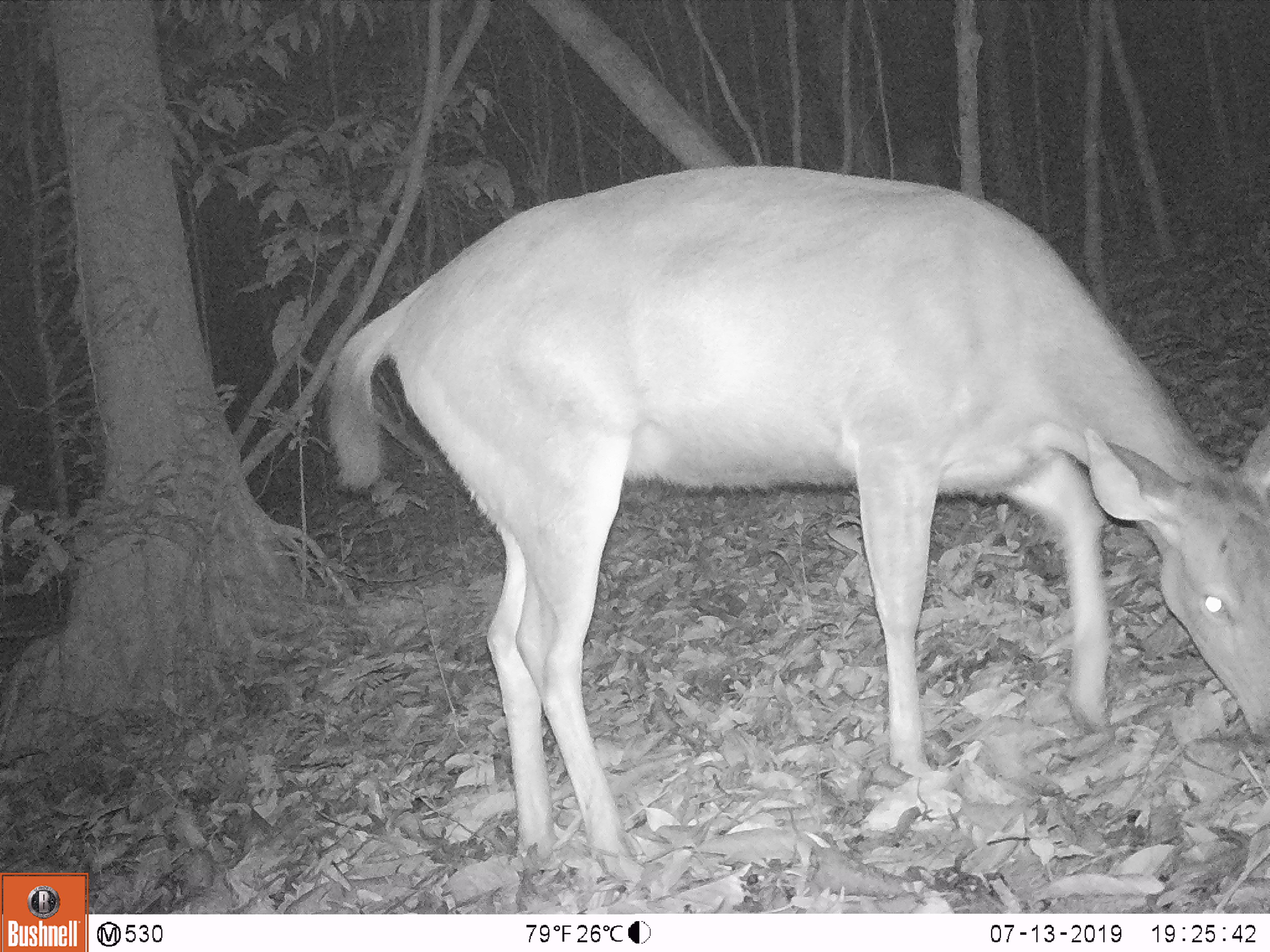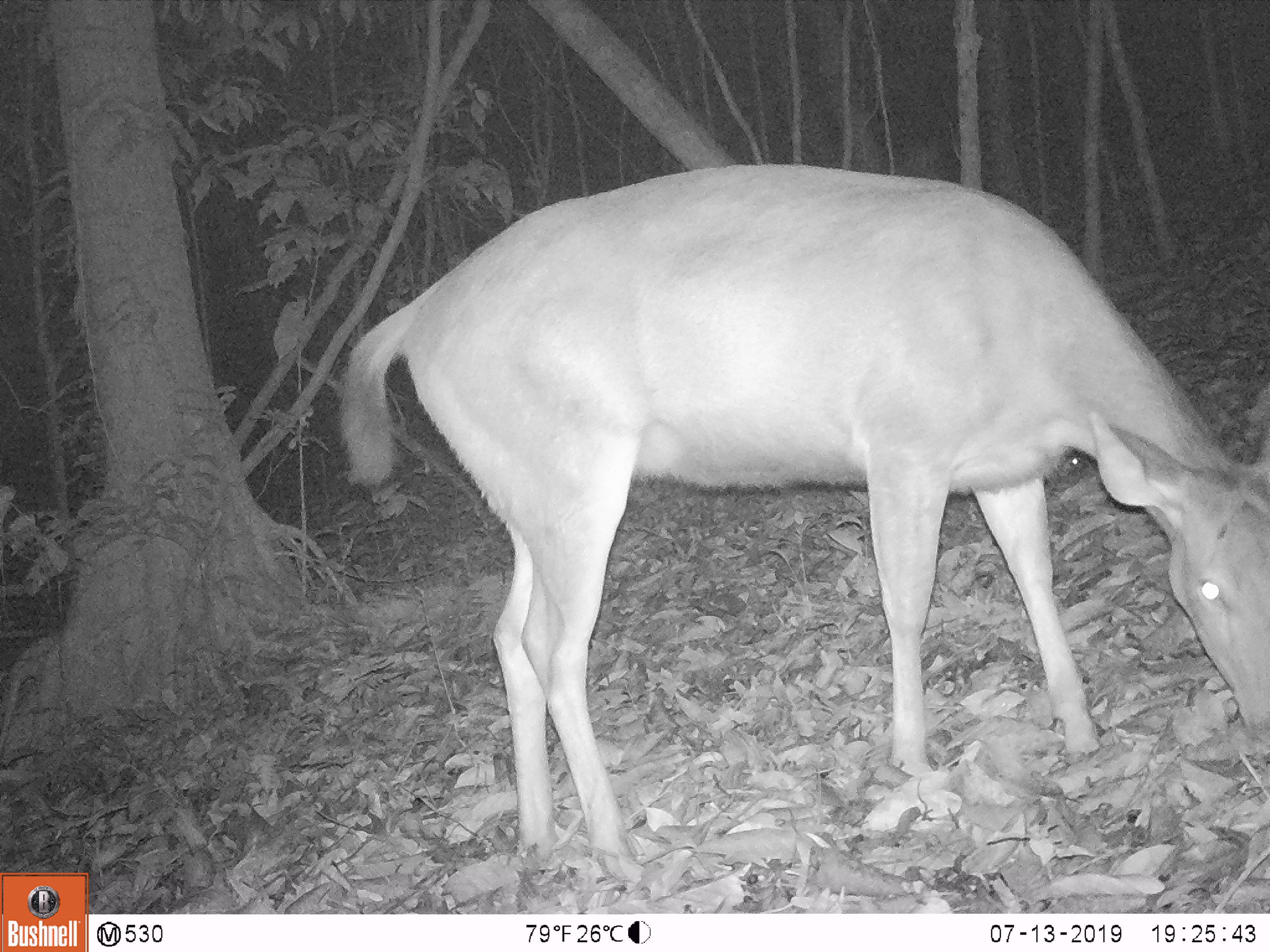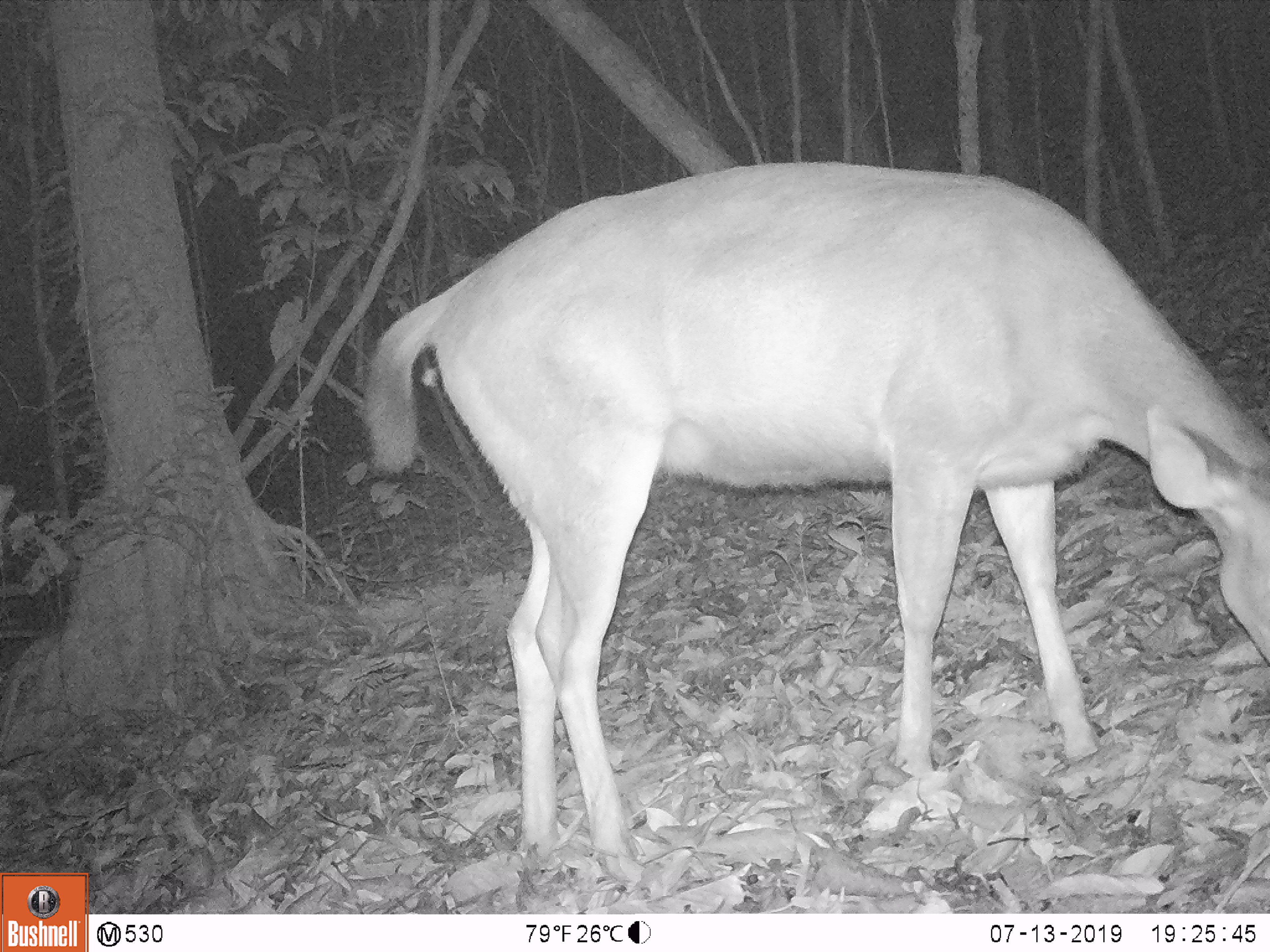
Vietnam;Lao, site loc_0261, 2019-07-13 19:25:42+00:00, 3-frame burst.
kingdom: Animalia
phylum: Chordata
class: Mammalia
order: Artiodactyla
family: Cervidae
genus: Rusa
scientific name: Rusa unicolor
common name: sambar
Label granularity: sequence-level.